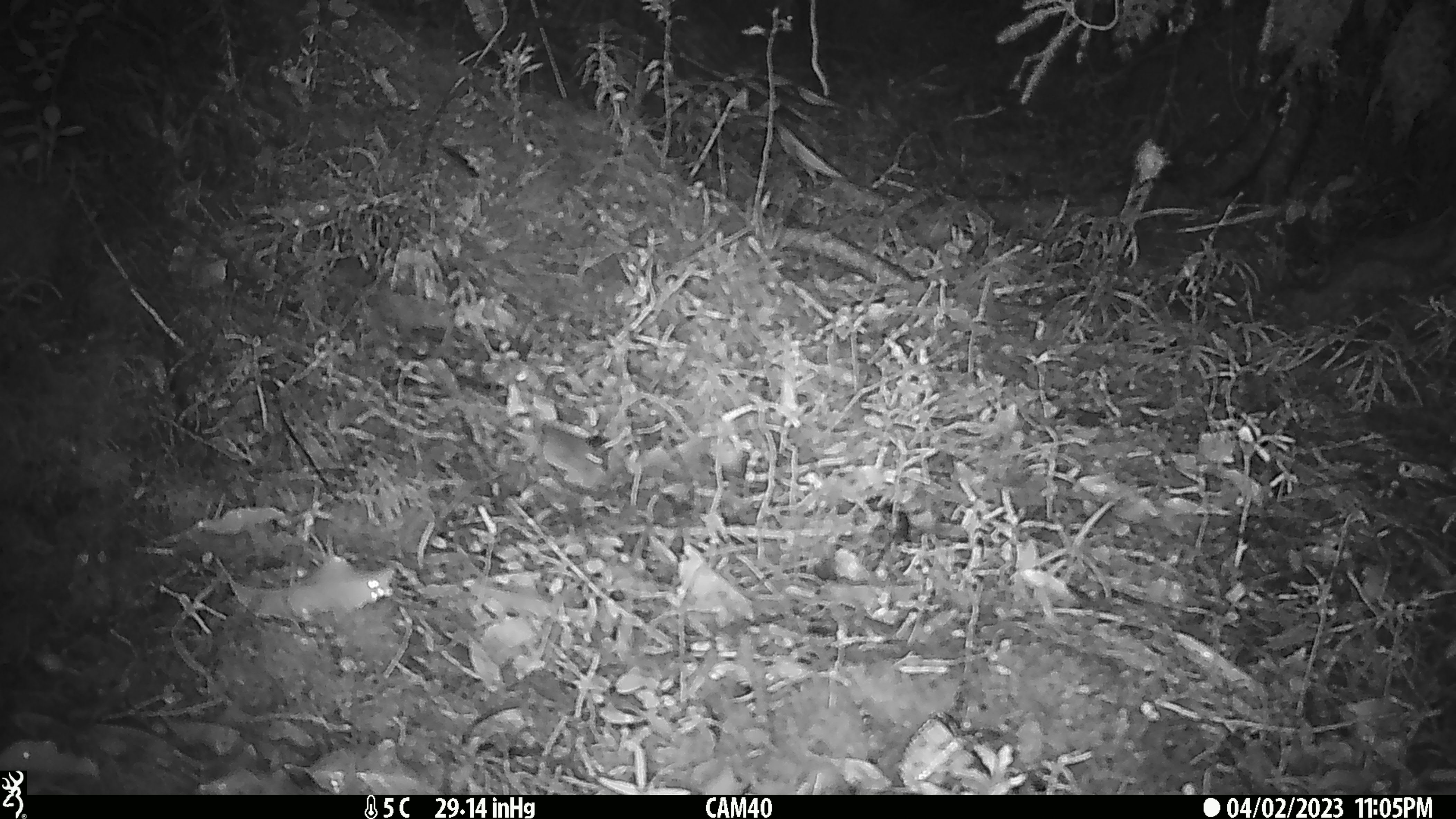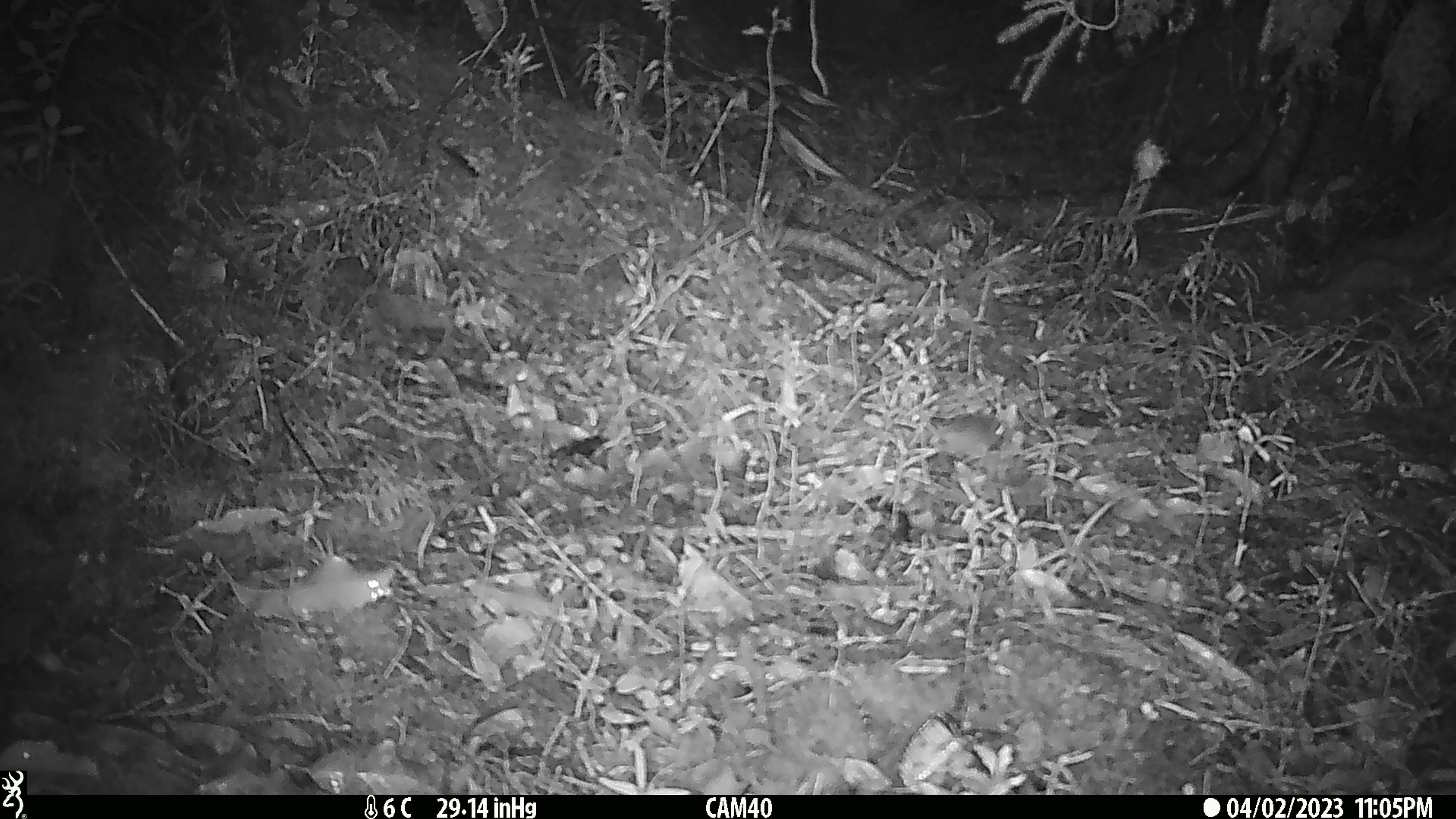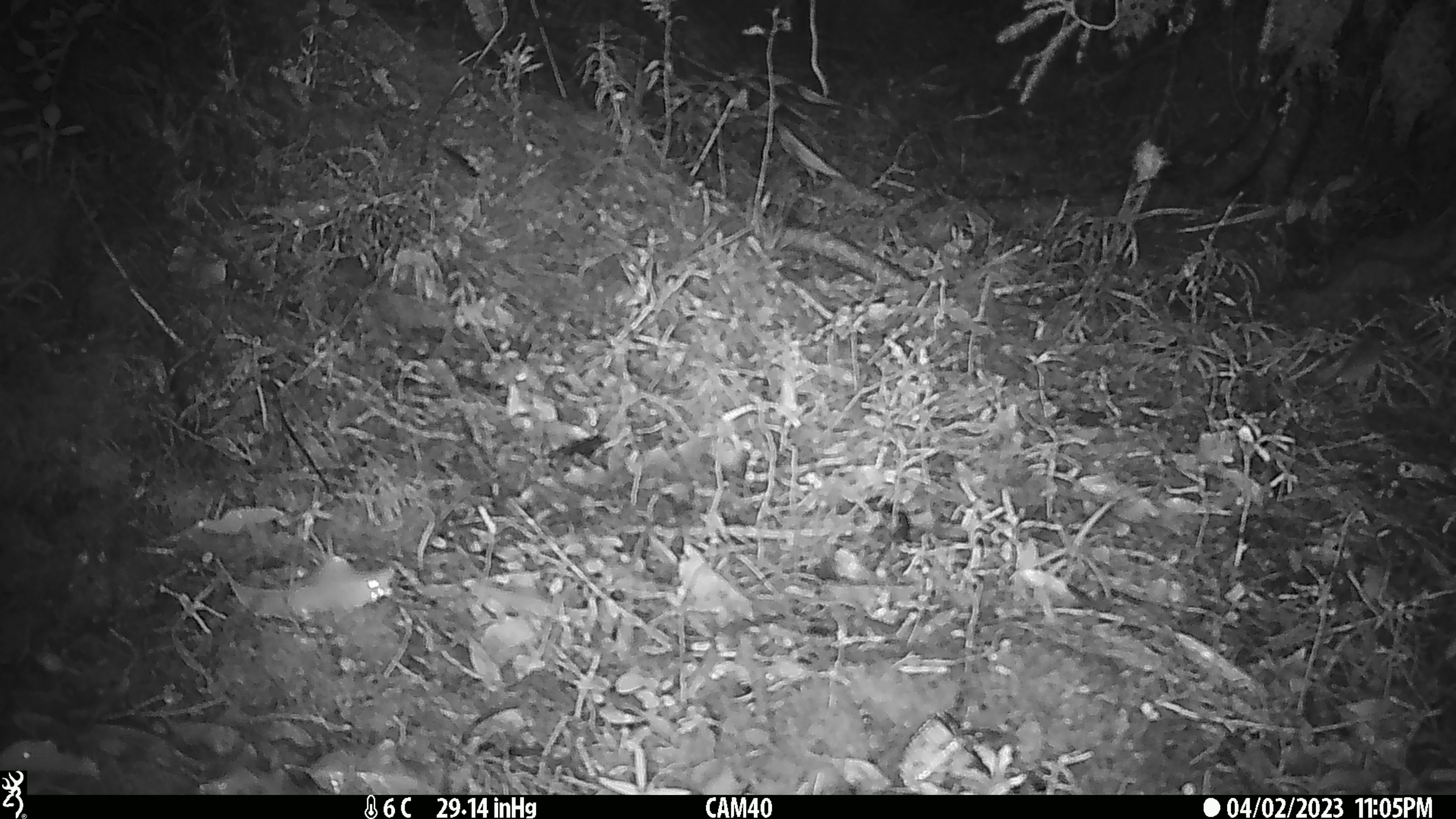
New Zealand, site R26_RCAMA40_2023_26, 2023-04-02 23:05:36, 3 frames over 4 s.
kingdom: Animalia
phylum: Chordata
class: Mammalia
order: Rodentia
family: Muridae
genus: Mus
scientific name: Mus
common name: mouse